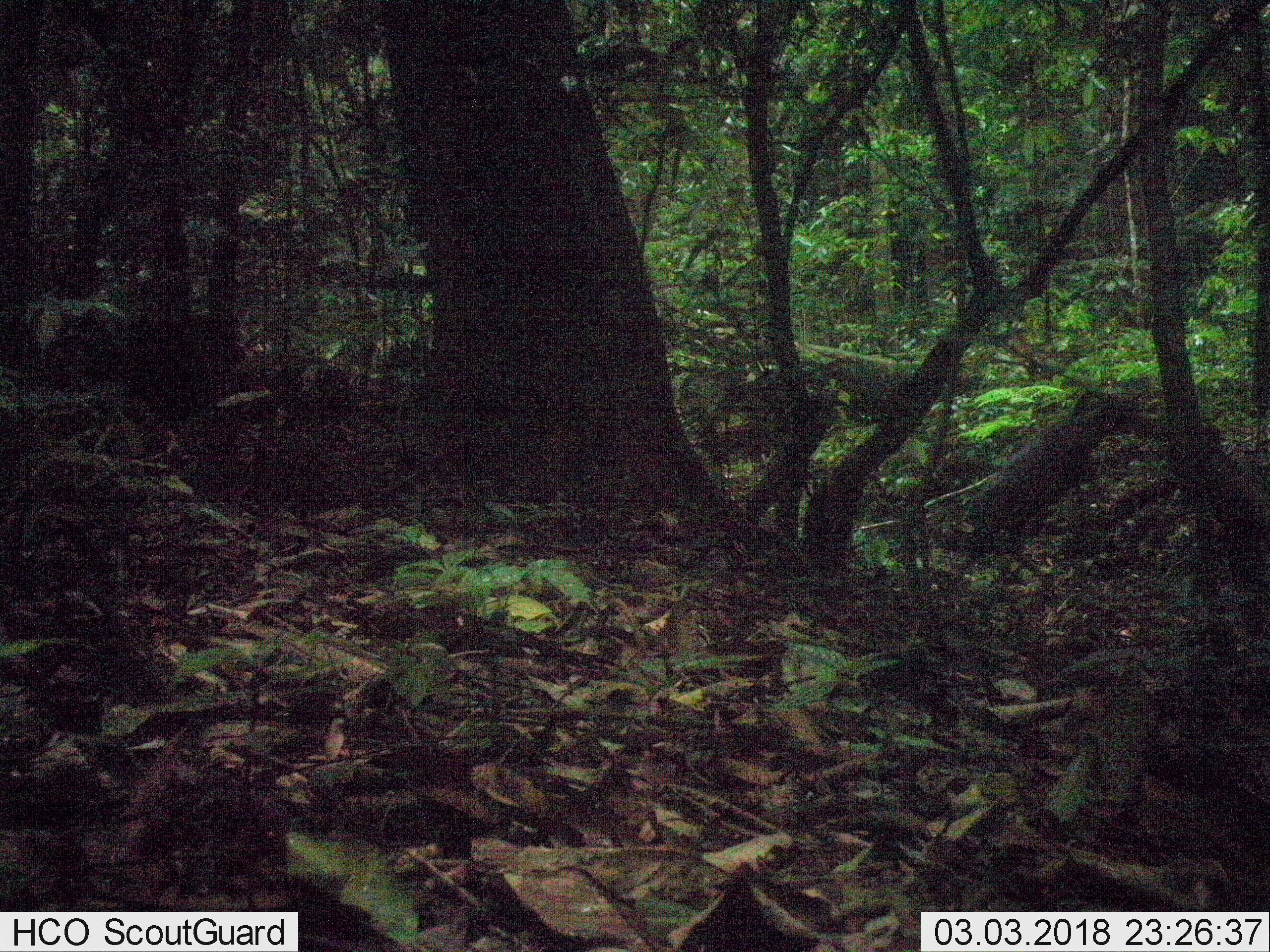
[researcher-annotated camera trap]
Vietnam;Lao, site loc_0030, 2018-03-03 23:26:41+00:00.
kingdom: Animalia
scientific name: Animalia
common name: animal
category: unidentified animal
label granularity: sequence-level